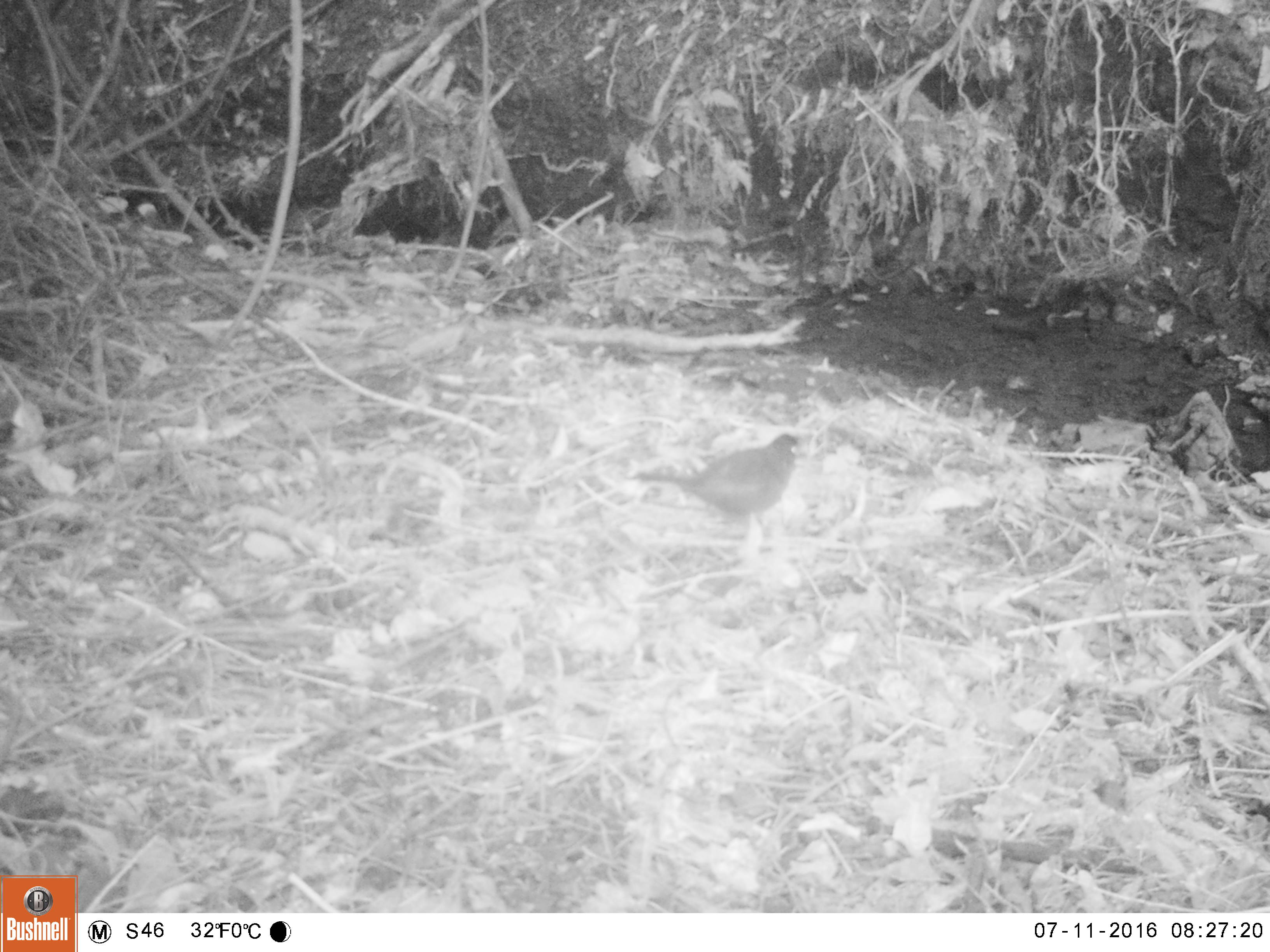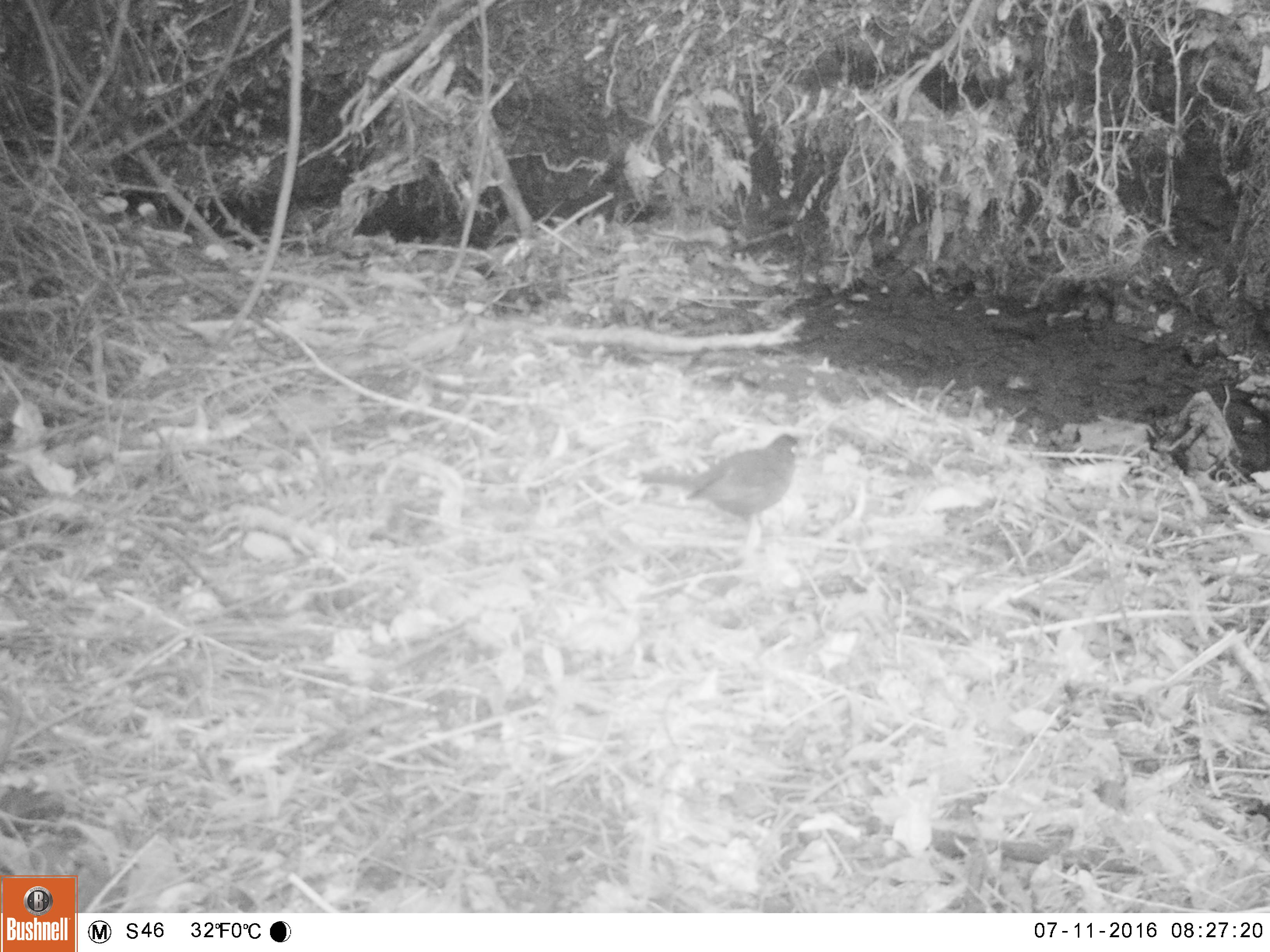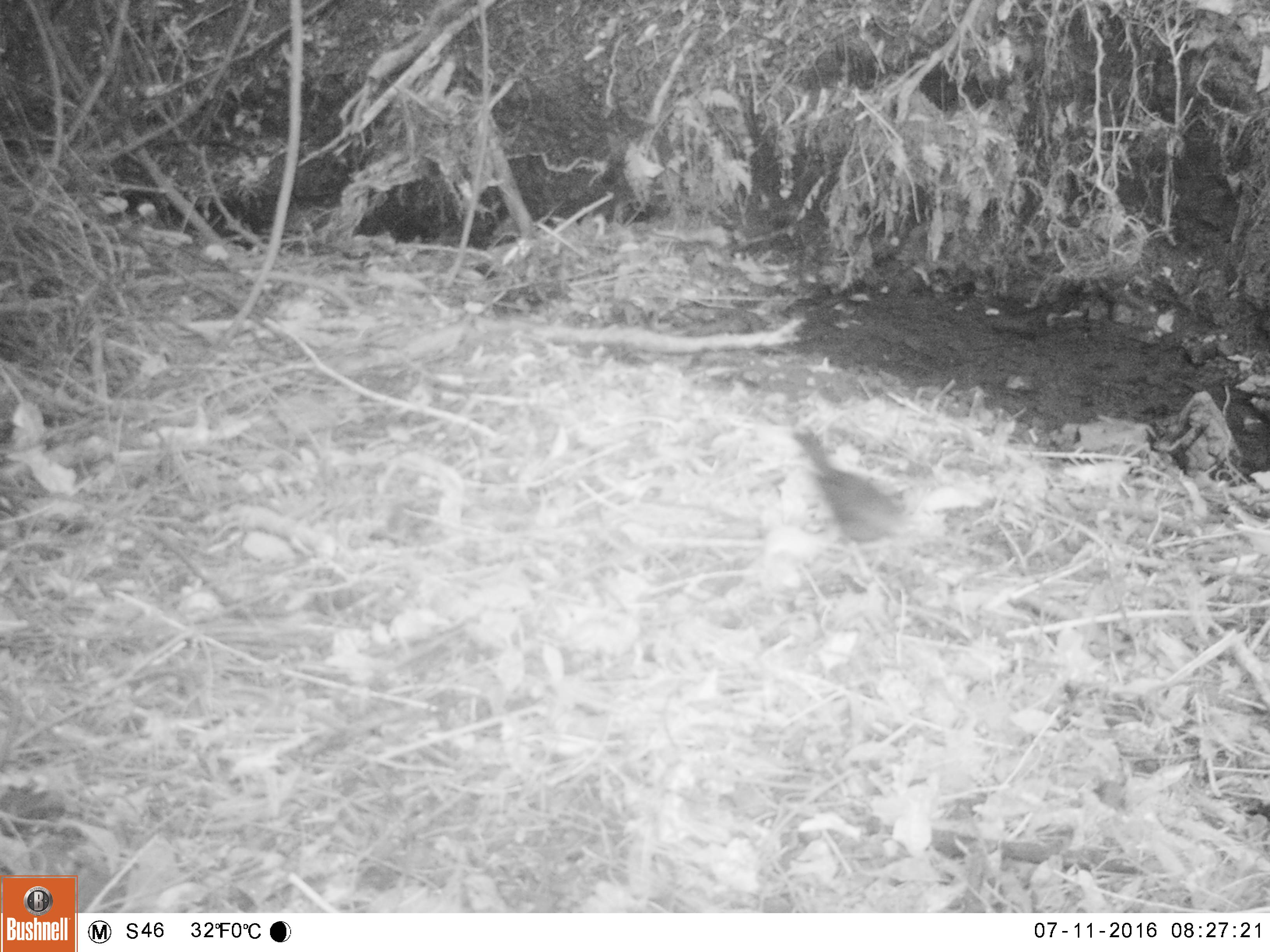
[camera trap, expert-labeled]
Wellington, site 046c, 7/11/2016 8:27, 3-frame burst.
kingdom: Animalia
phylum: Chordata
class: Aves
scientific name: Aves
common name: bird